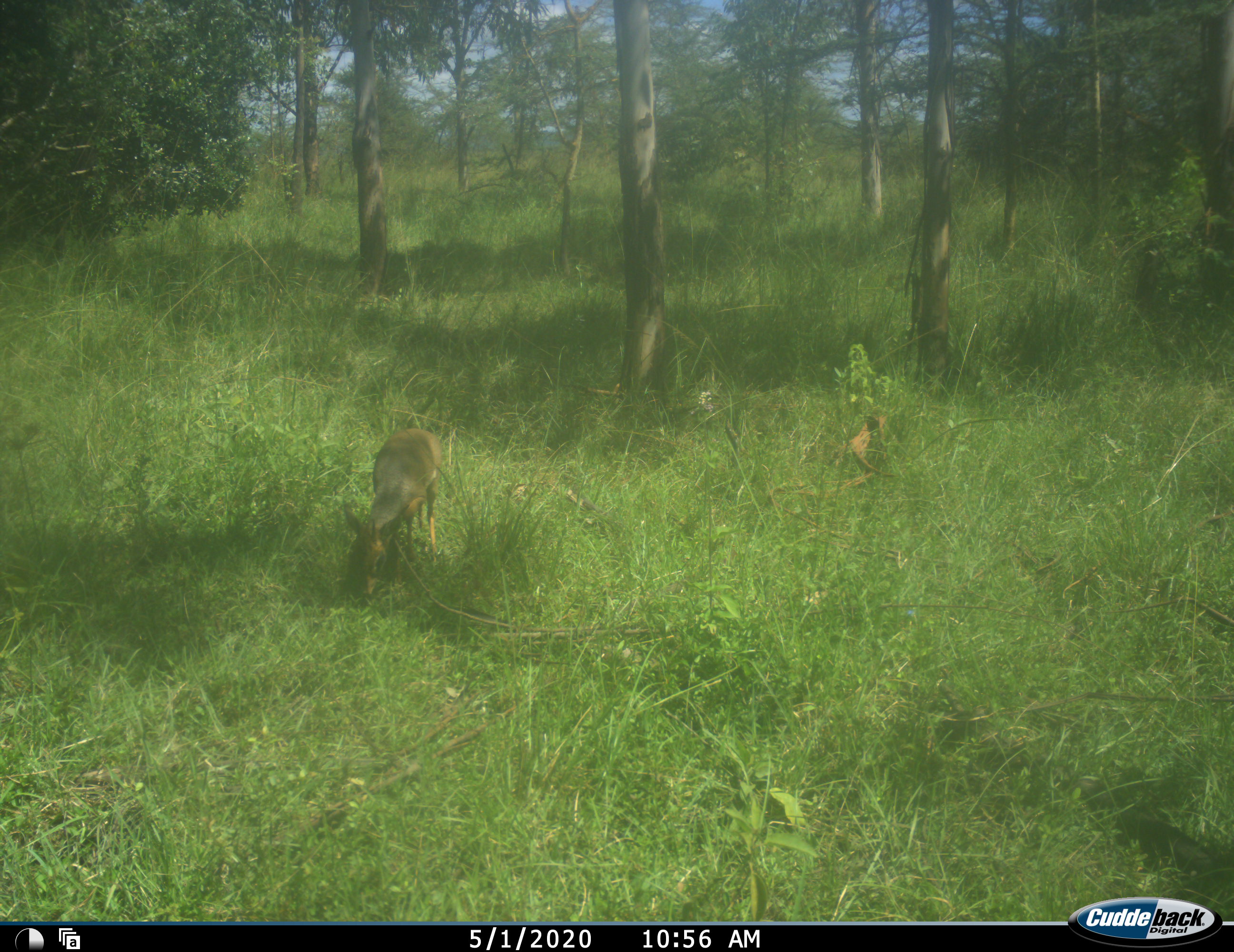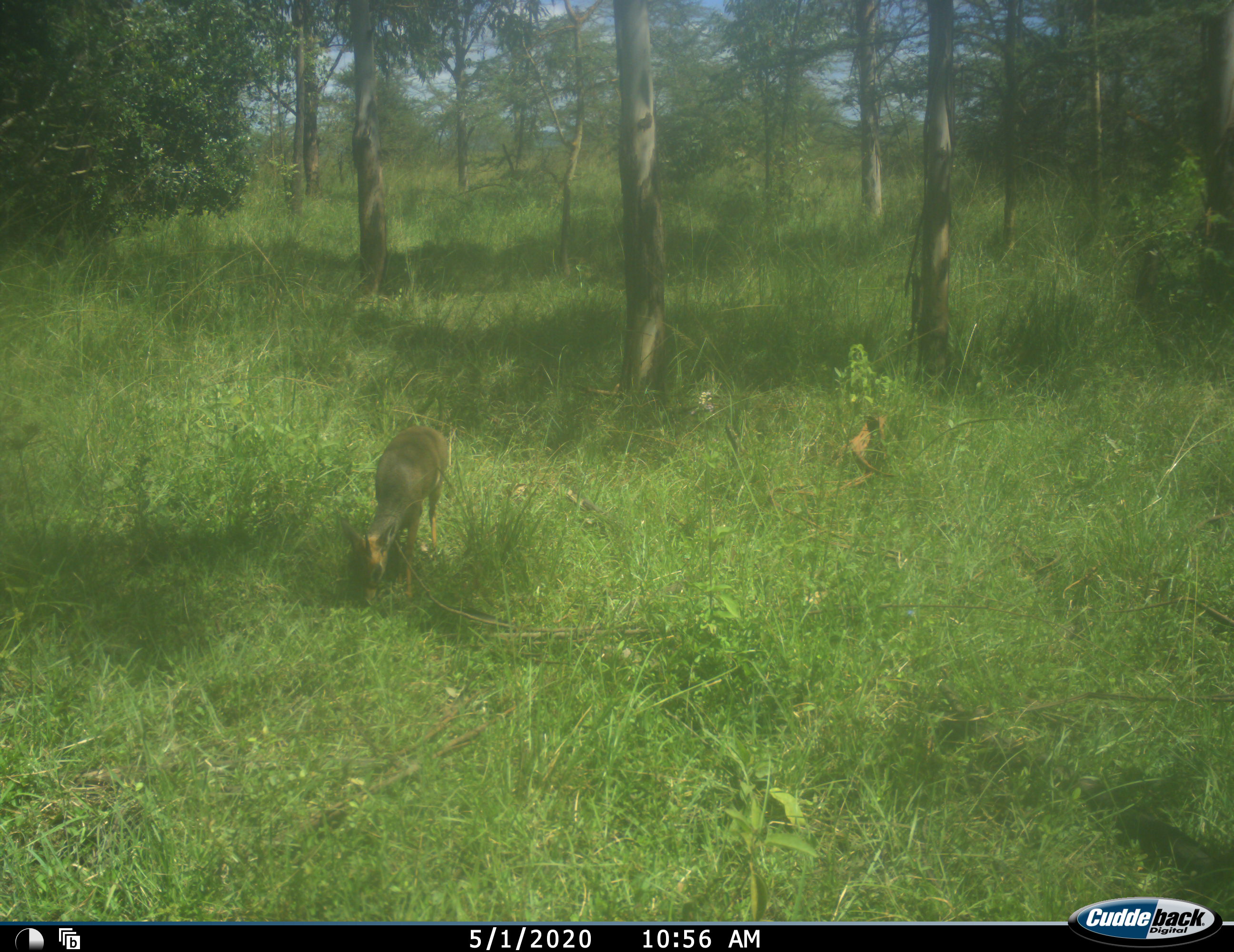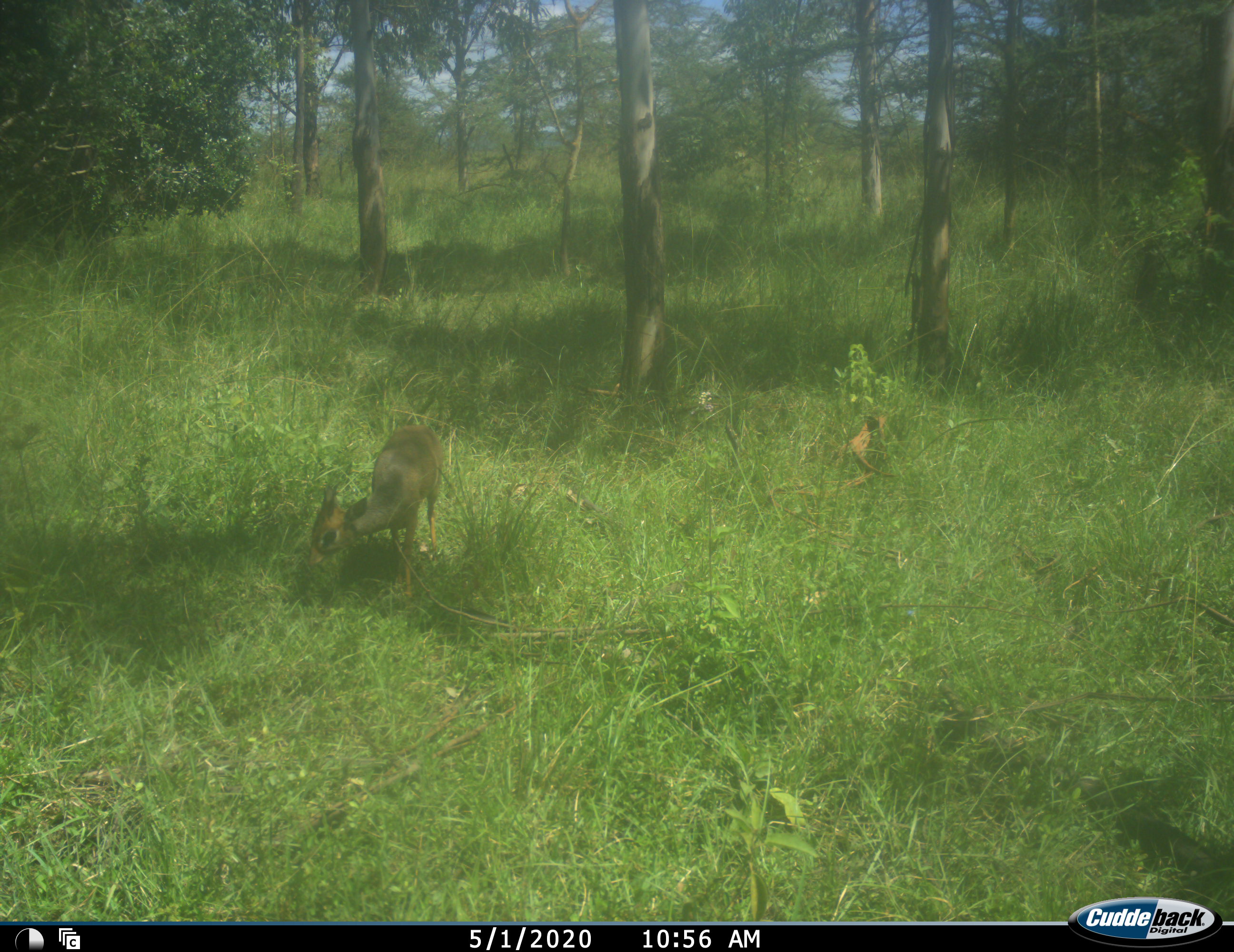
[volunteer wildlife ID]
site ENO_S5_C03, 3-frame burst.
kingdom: Animalia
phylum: Chordata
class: Mammalia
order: Artiodactyla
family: Bovidae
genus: Madoqua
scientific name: Madoqua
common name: dik-dik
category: dikdik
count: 1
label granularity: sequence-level